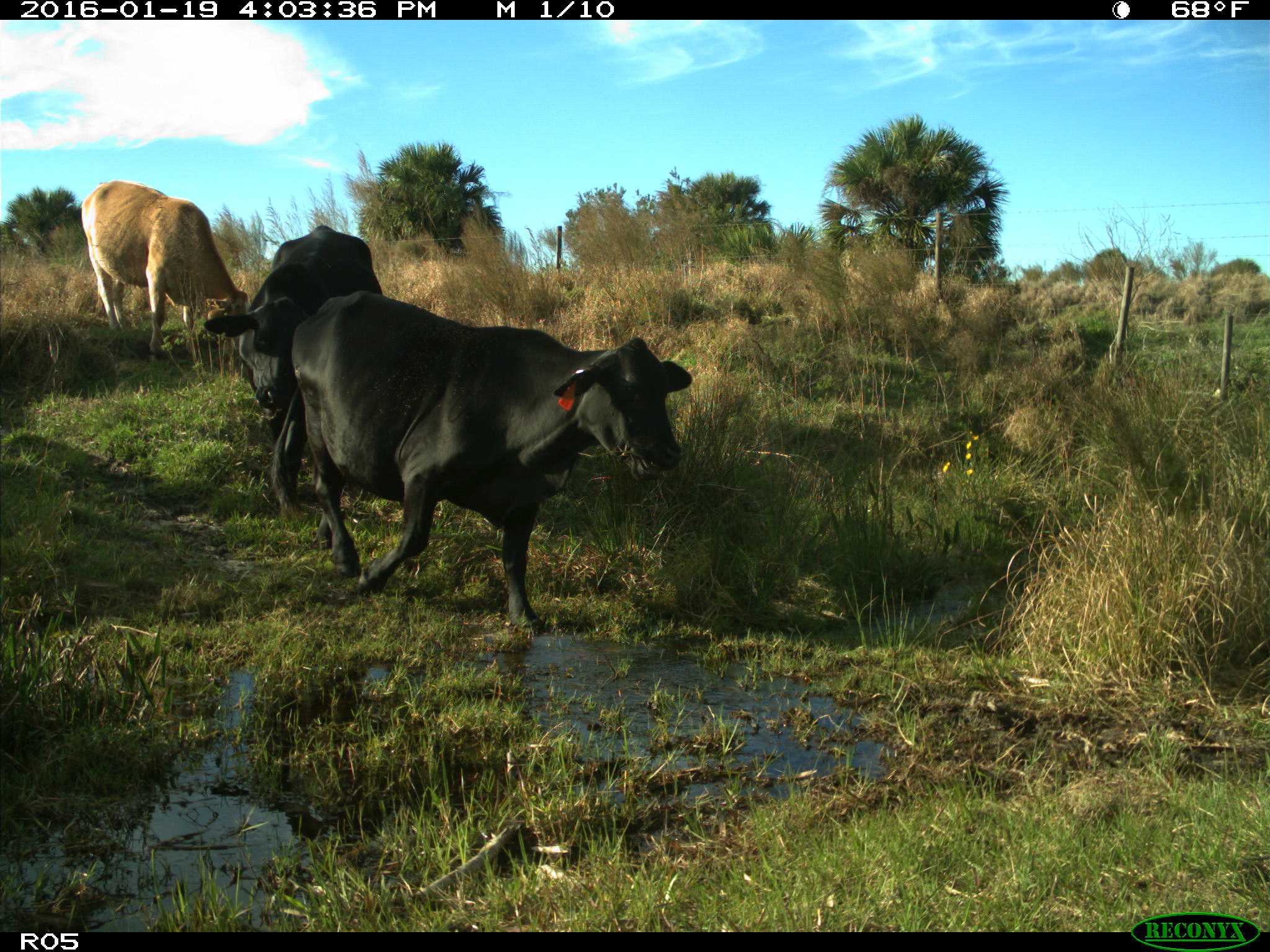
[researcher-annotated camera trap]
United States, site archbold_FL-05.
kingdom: Animalia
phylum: Chordata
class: Mammalia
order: Artiodactyla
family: Bovidae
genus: Bos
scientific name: Bos taurus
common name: domestic cow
Bos taurus (domestic cow).